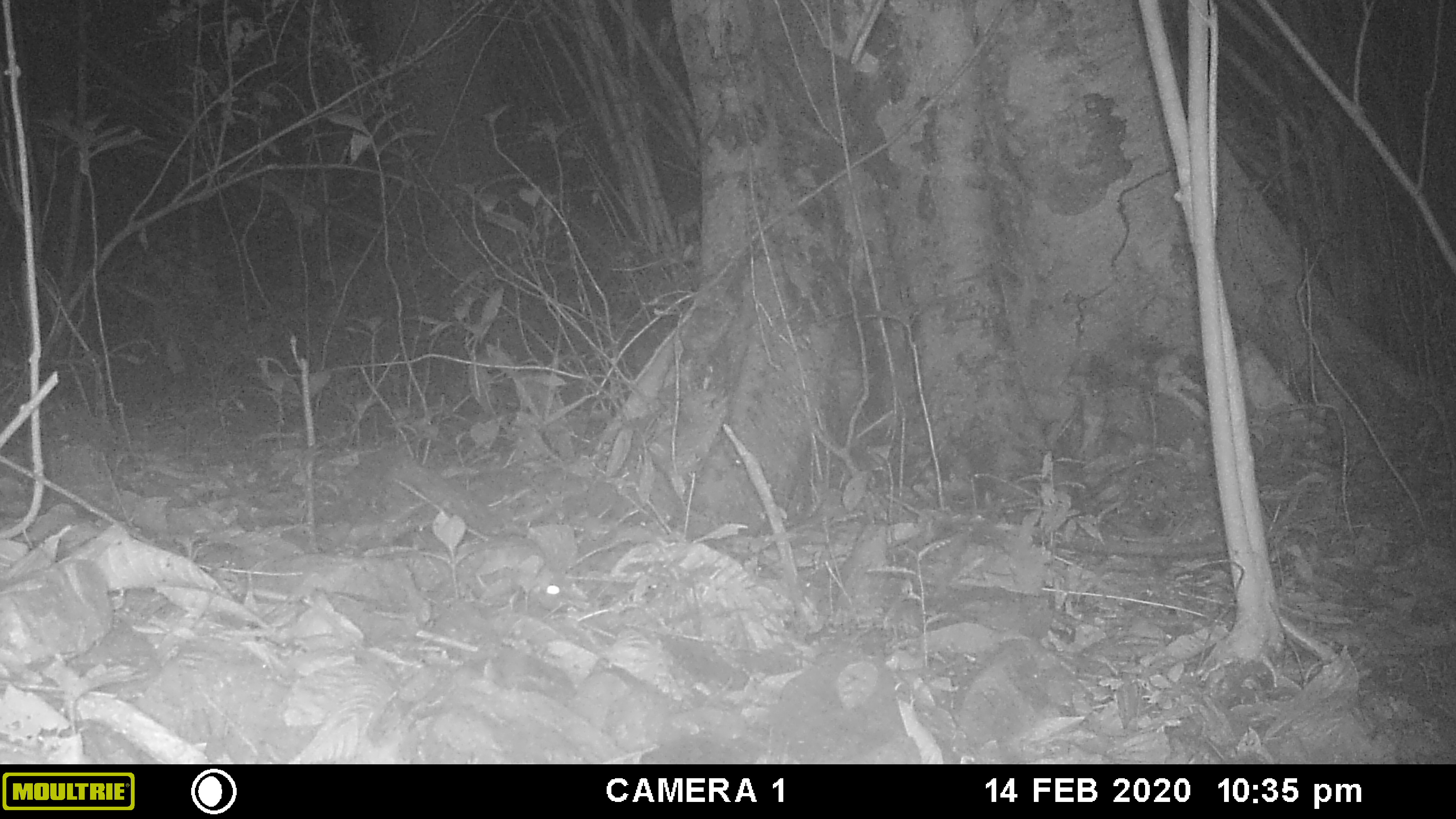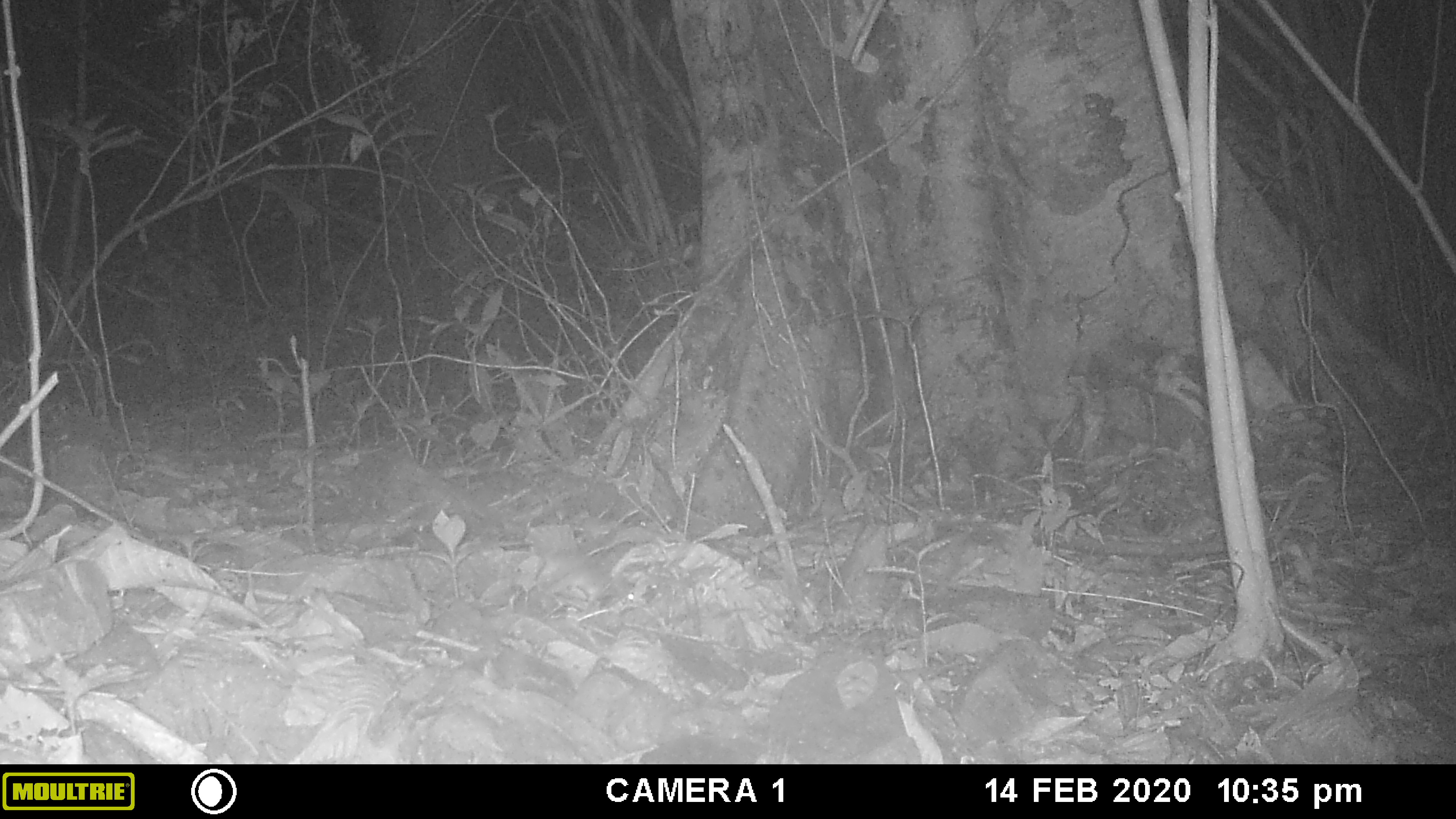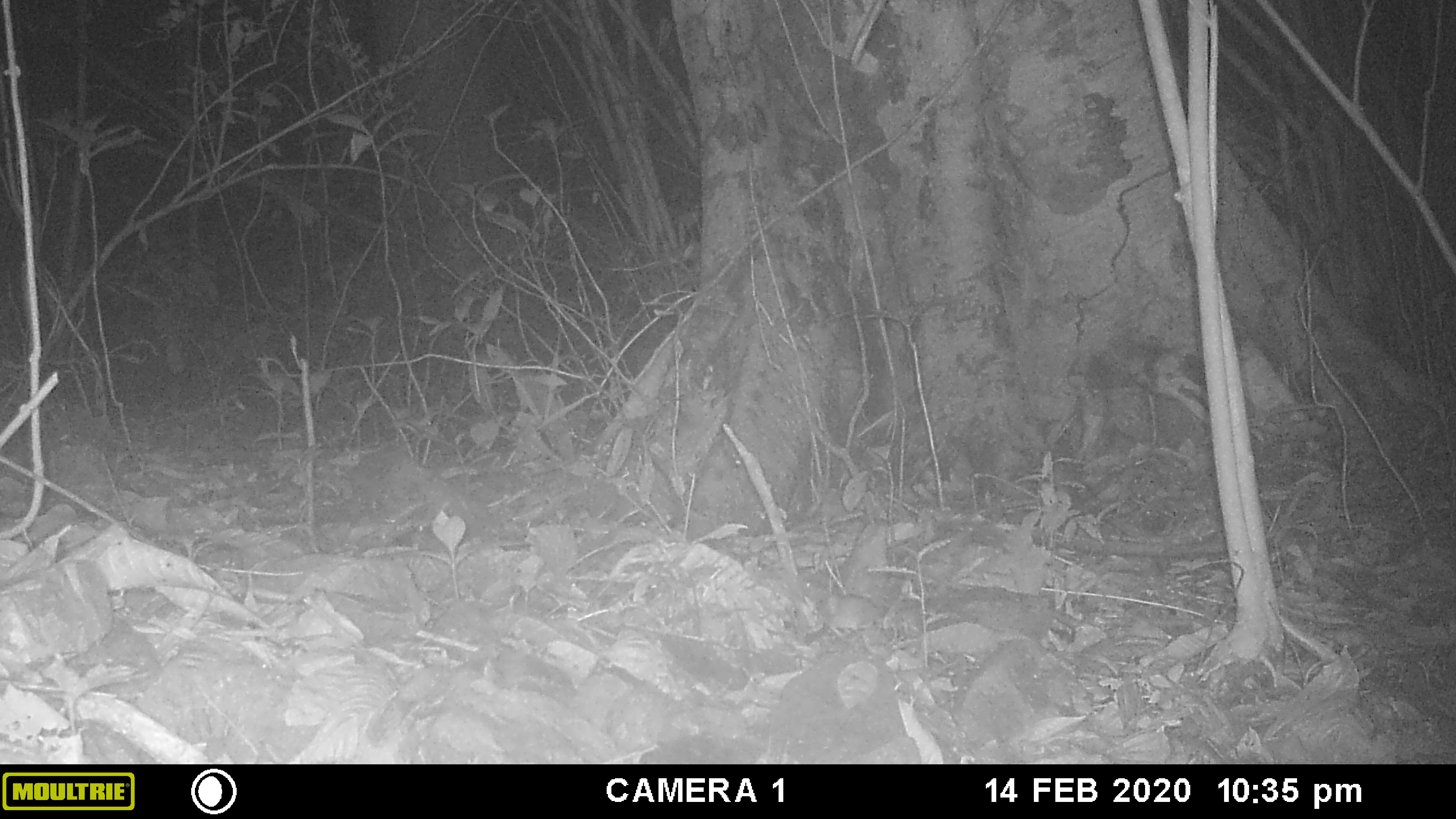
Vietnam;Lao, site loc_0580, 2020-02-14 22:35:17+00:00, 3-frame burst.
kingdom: Animalia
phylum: Chordata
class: Mammalia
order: Rodentia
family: Muridae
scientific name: Muridae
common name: old-world mice and rats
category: unidentified murid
Unidentified murid (old-world mice and rats) (Muridae). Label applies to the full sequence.